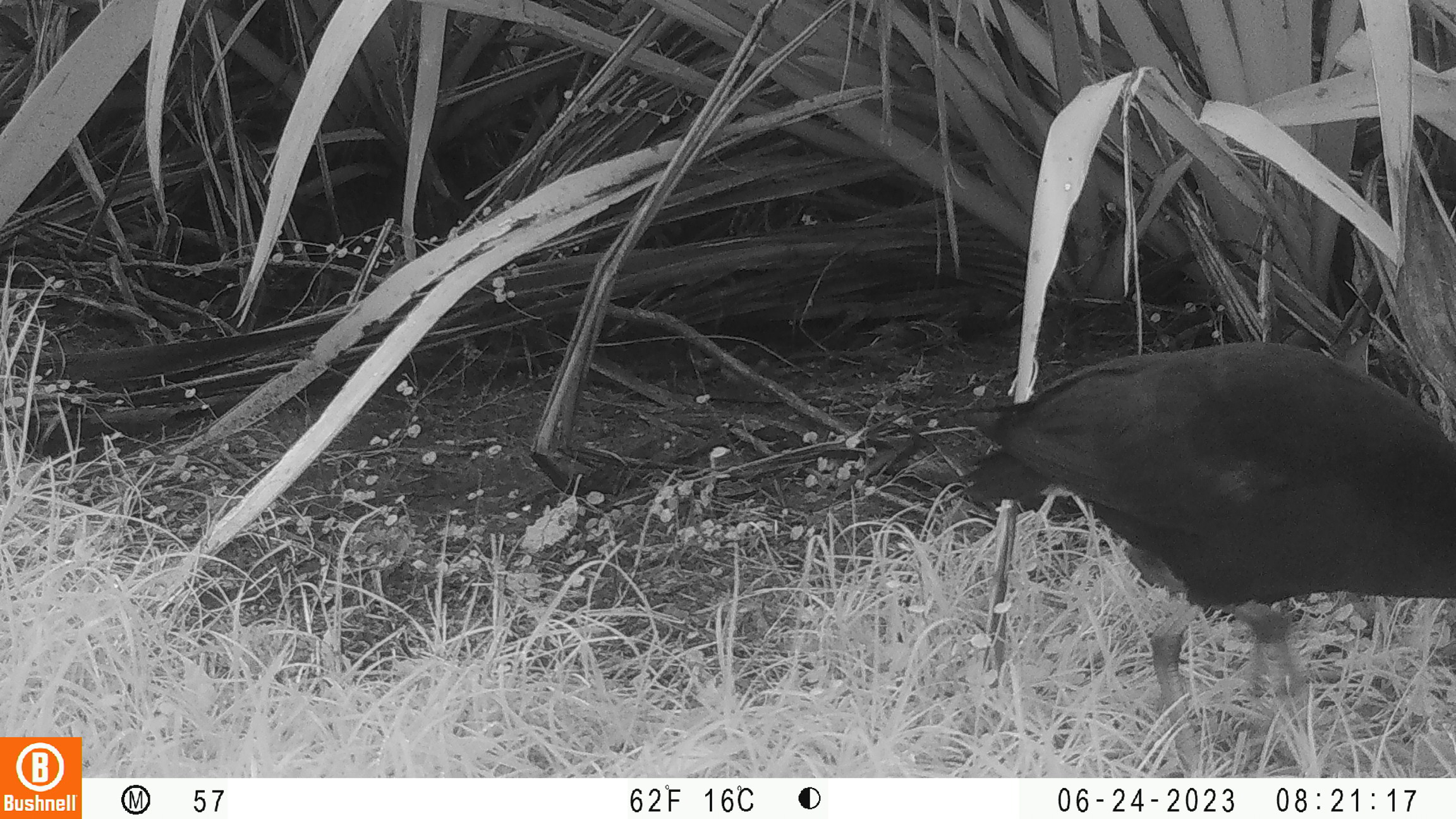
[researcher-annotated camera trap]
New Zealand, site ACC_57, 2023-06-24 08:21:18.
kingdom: Animalia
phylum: Chordata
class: Aves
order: Gruiformes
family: Rallidae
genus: Porphyrio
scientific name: Porphyrio melanotus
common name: australasian swamphen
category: pukeko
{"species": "pukeko (australasian swamphen) (Porphyrio melanotus)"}